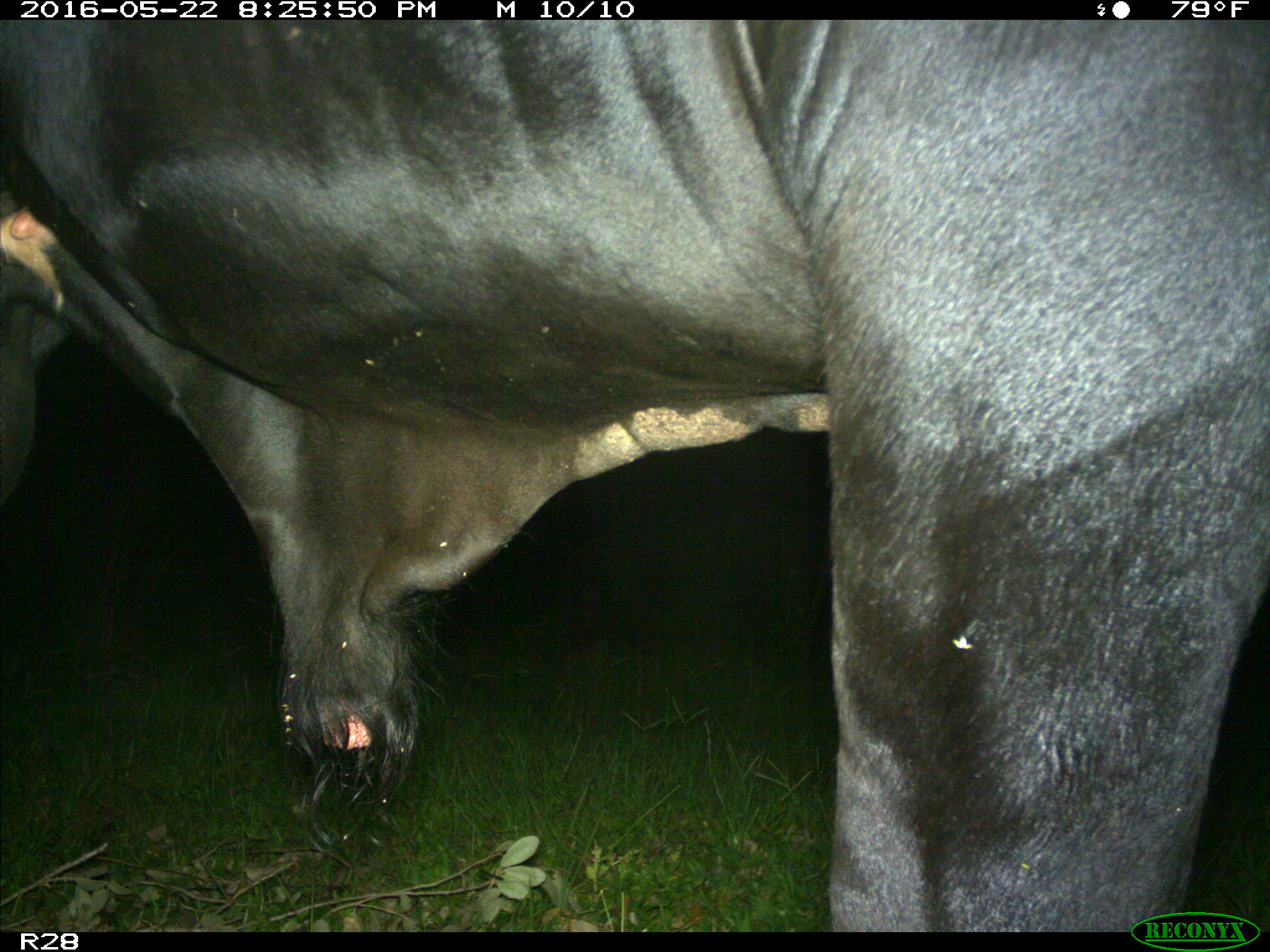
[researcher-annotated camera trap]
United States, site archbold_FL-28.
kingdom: Animalia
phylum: Chordata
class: Mammalia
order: Artiodactyla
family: Bovidae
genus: Bos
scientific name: Bos taurus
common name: domestic cow